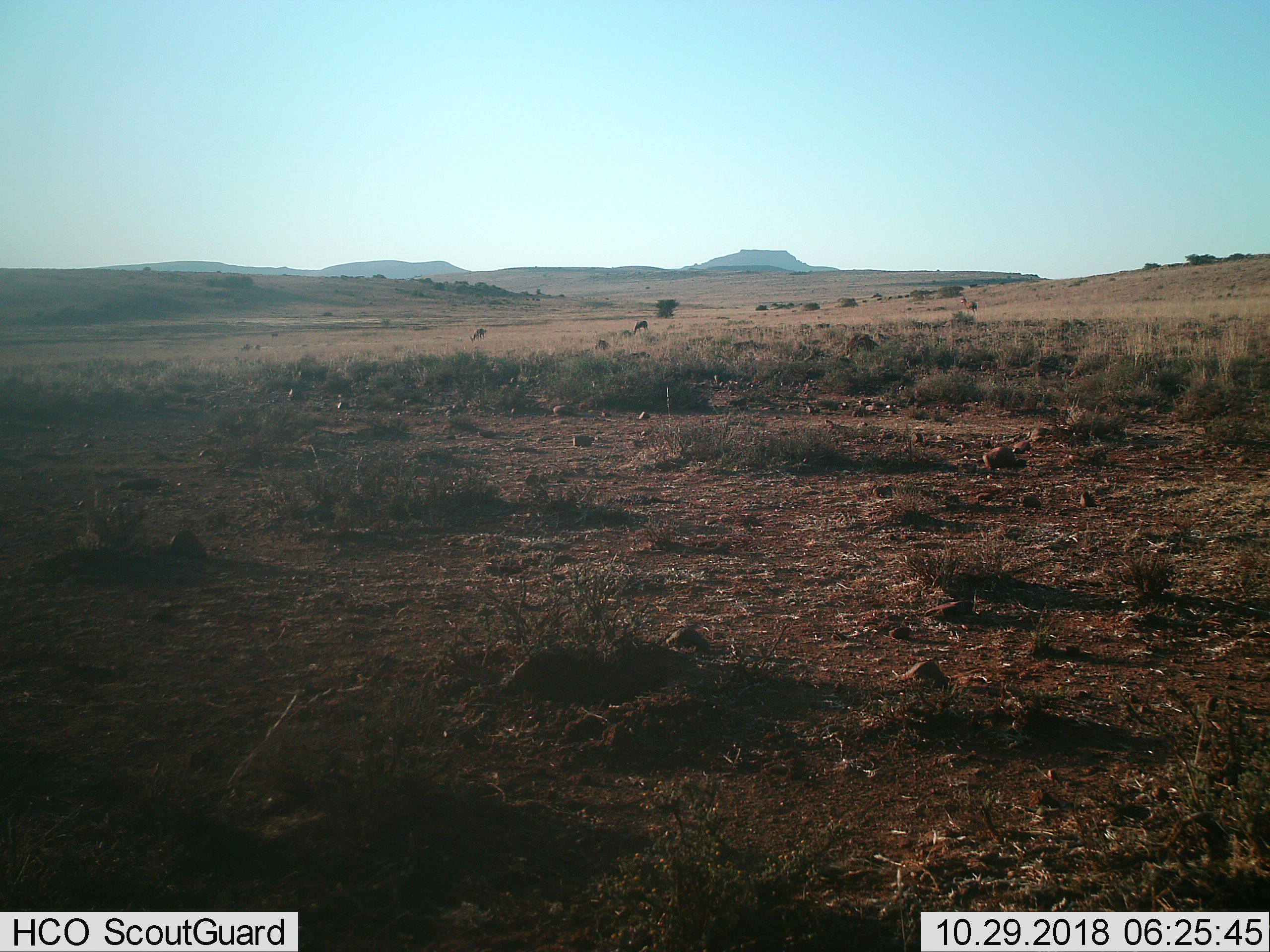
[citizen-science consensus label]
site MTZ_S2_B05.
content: unidentified animal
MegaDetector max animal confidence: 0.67